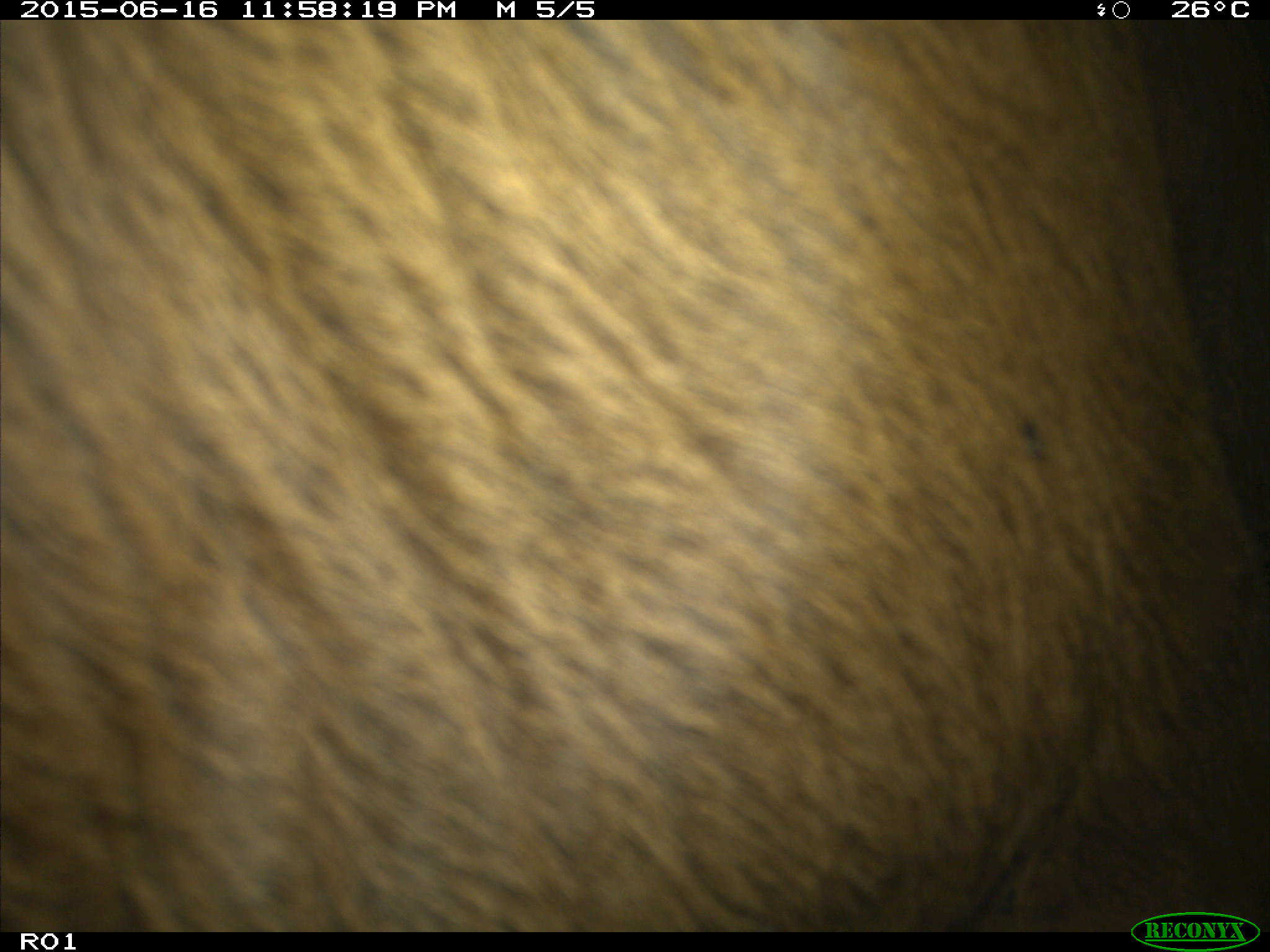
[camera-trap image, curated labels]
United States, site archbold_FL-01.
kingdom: Animalia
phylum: Chordata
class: Mammalia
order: Artiodactyla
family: Bovidae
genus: Bos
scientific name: Bos taurus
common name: domestic cow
Bos taurus (domestic cow).